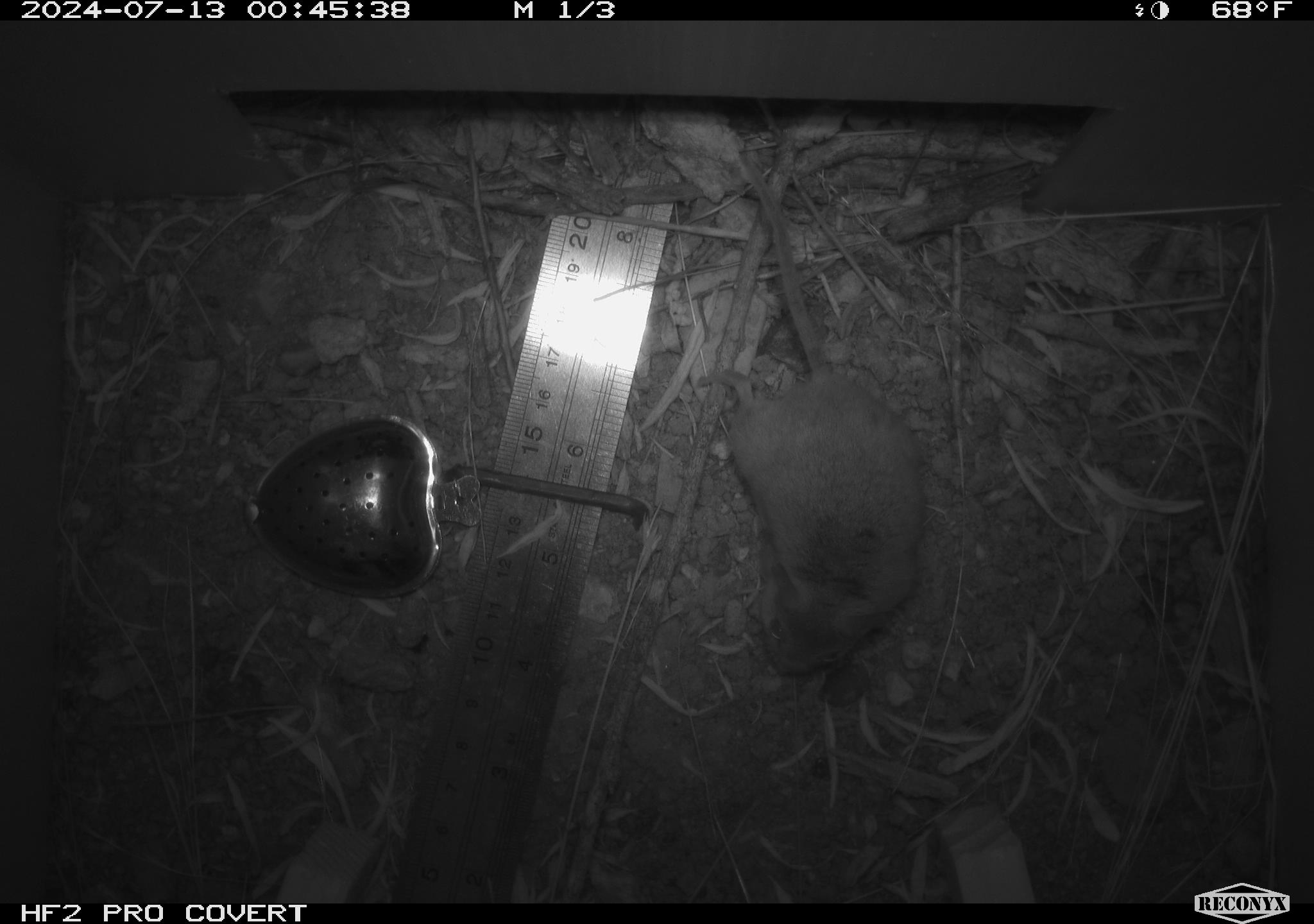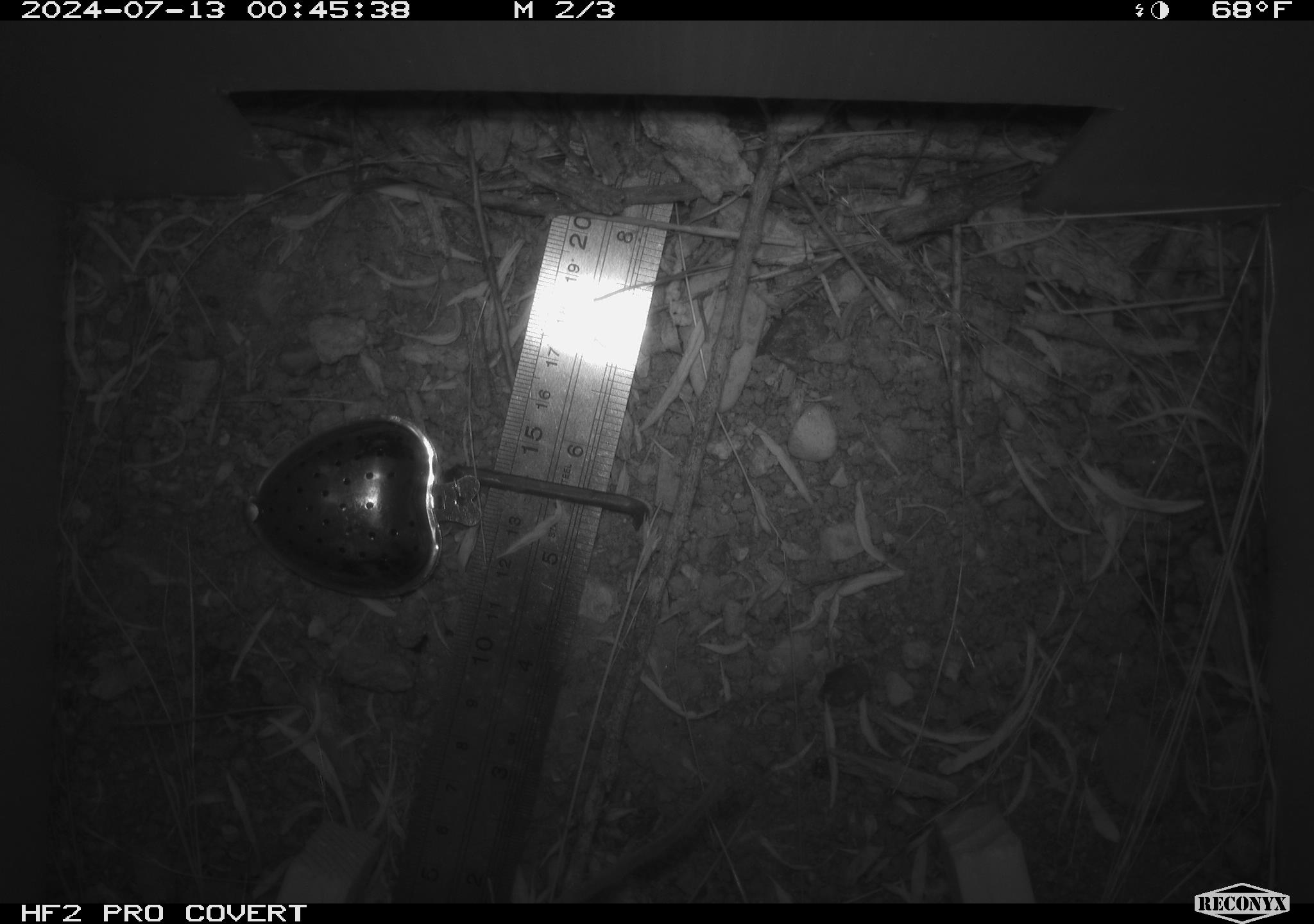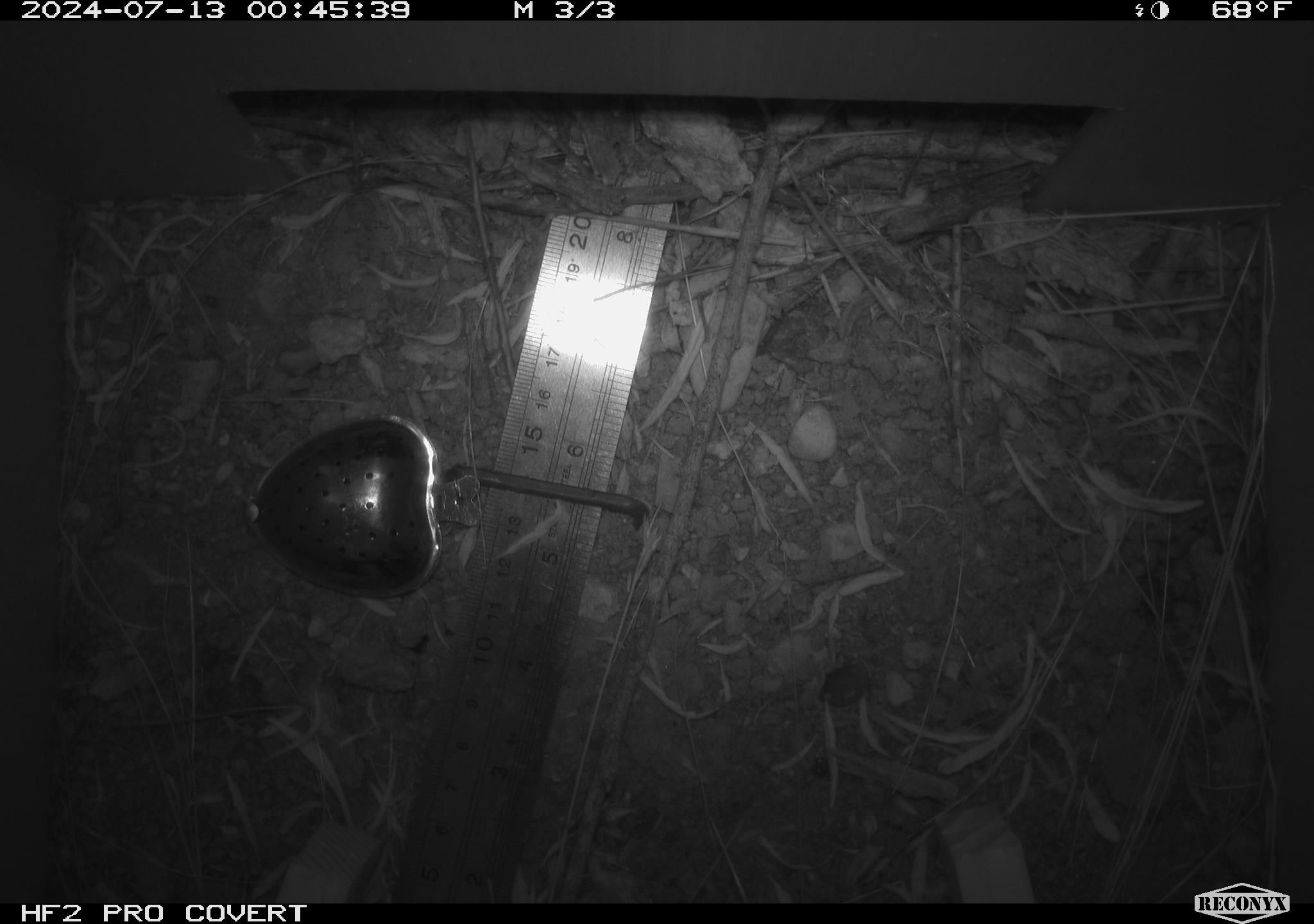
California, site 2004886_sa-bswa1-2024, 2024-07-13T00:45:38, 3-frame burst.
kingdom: Animalia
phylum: Chordata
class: Mammalia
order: Rodentia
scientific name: Rodentia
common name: mouse species